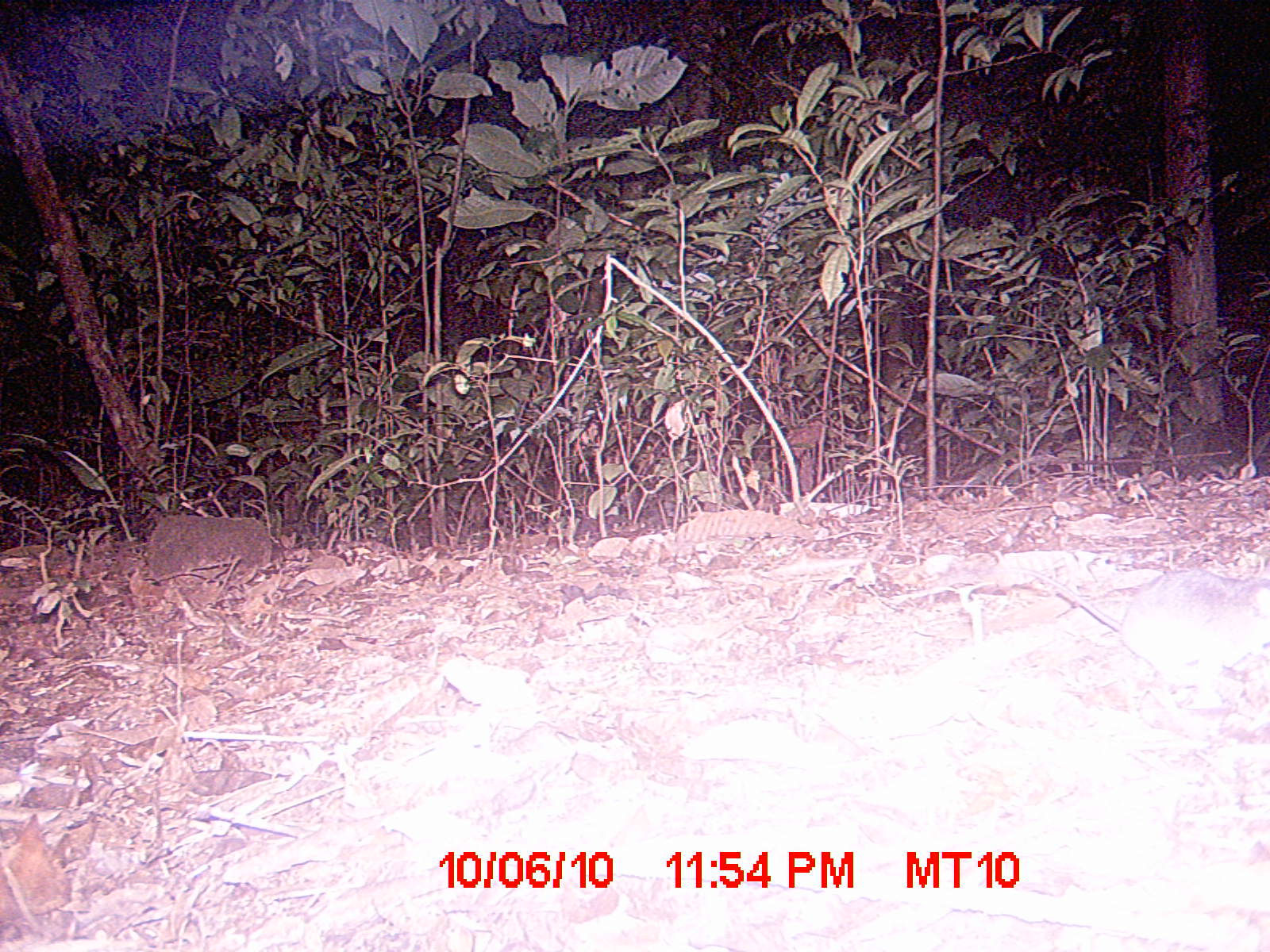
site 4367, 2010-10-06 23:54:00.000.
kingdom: Animalia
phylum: Chordata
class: Mammalia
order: Rodentia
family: Muridae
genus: Rattus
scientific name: Rattus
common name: rodent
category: unknown rat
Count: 1.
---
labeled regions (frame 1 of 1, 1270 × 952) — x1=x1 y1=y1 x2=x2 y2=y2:
unknown rat: x1=998 y1=565 x2=1269 y2=685